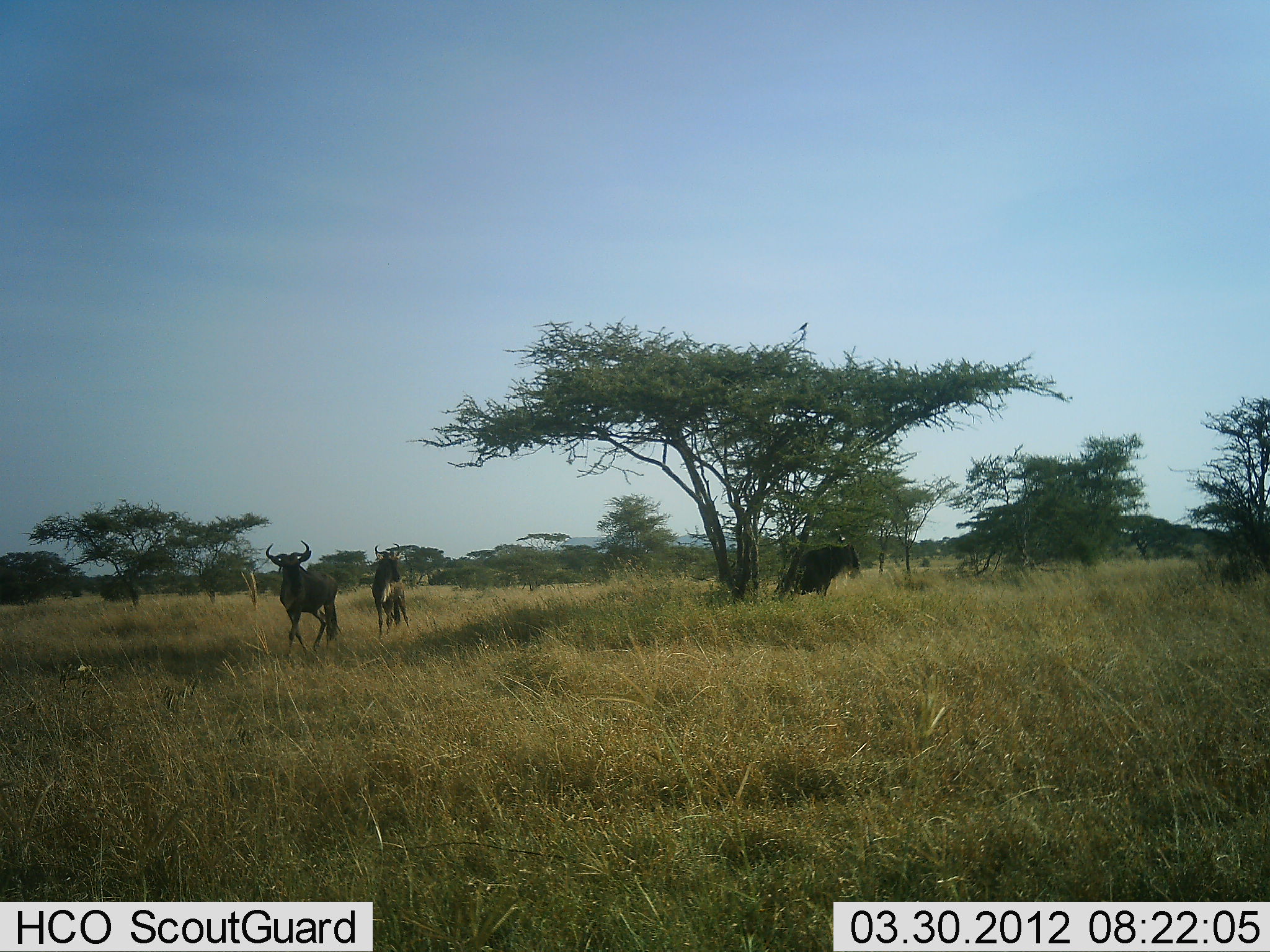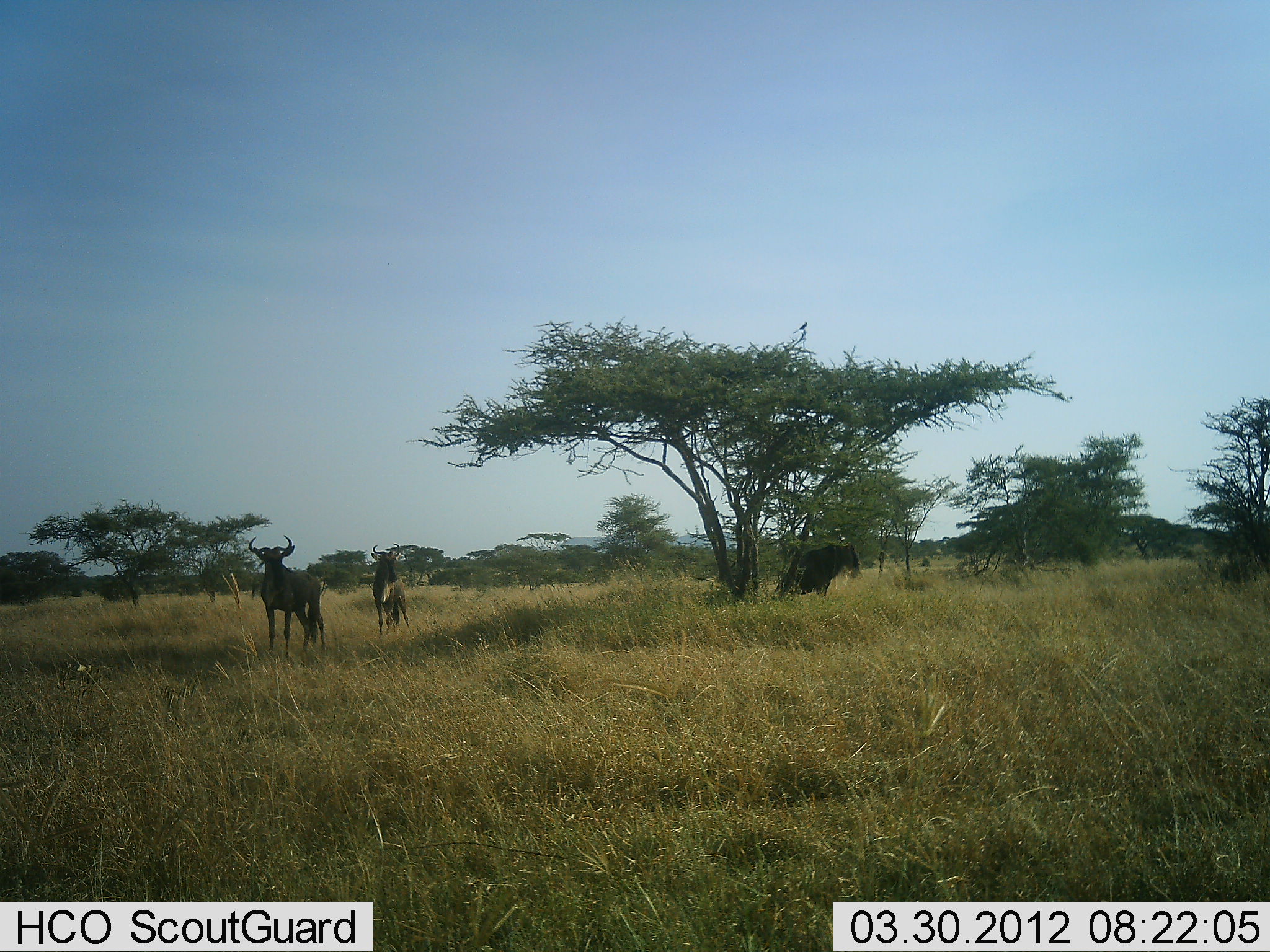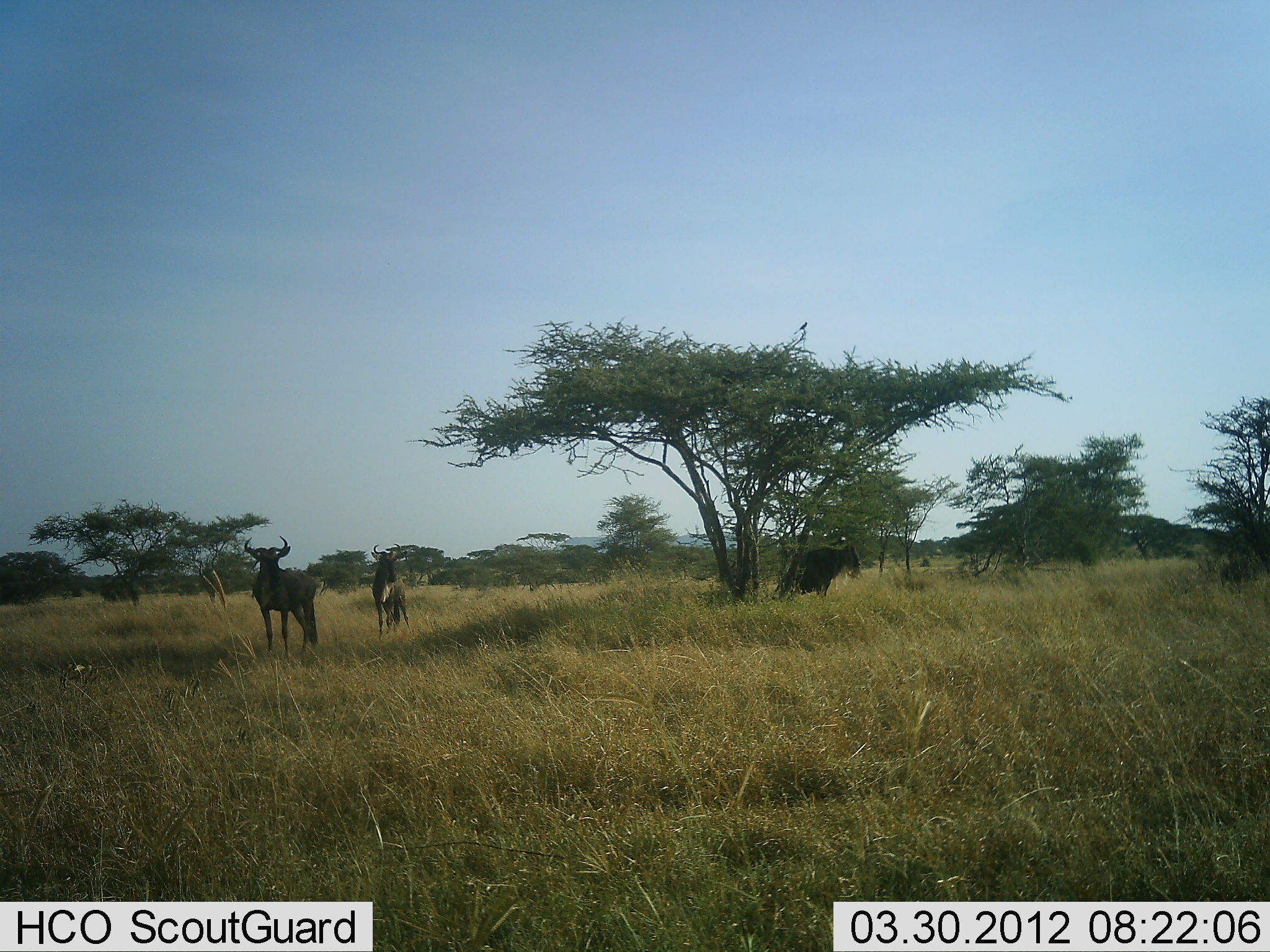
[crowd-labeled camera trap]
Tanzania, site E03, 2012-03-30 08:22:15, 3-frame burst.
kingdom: Animalia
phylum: Chordata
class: Mammalia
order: Artiodactyla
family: Bovidae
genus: Connochaetes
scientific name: Connochaetes taurinus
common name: blue wildebeest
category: wildebeest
Wildebeest (blue wildebeest) (Connochaetes taurinus), count 3. Behavior (volunteer vote fractions): standing 95%, resting 14%, moving 18%, interacting 0%. Young present (vote fraction): 5%. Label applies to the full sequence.